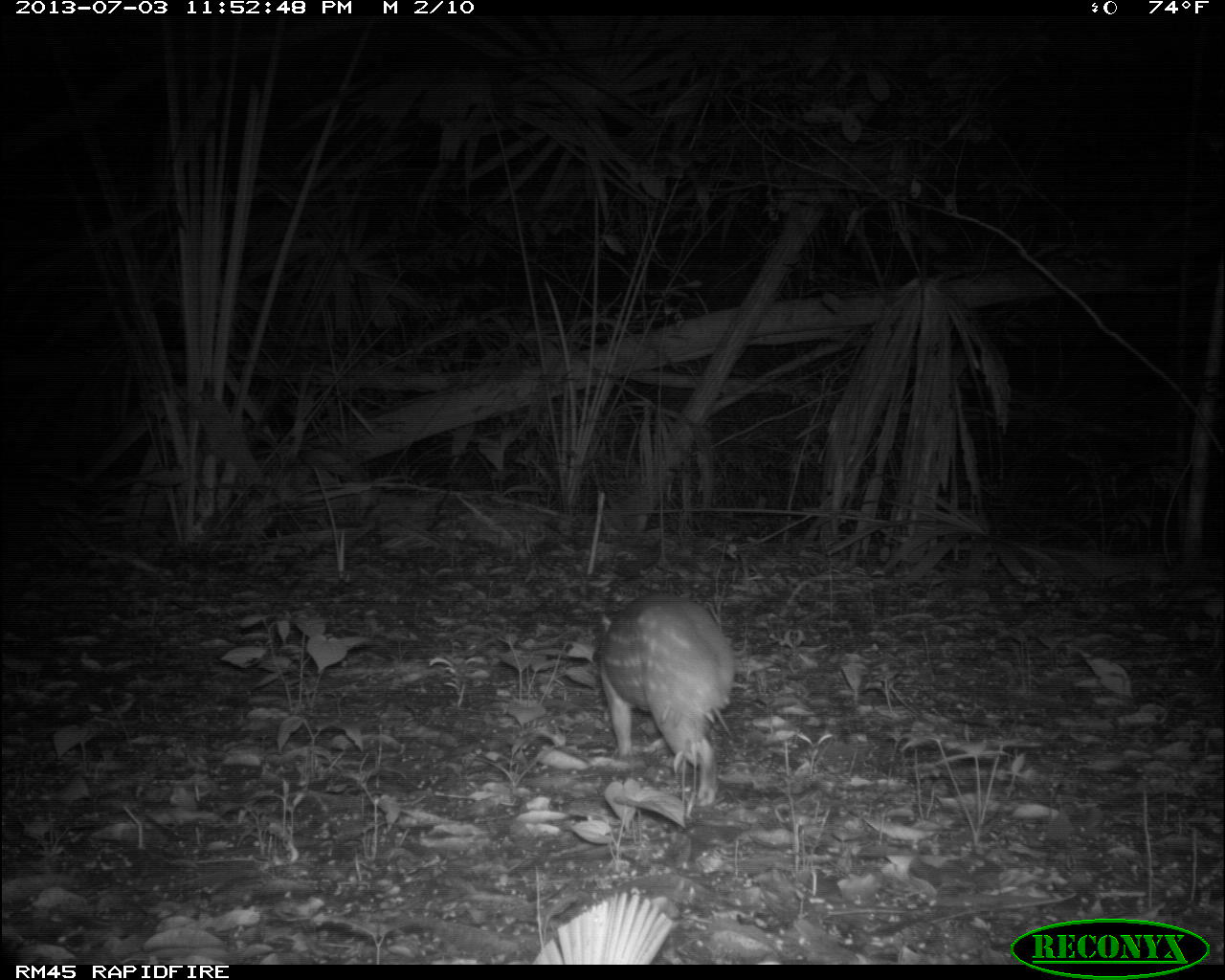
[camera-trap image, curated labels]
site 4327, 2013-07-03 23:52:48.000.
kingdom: Animalia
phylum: Chordata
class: Mammalia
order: Rodentia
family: Cuniculidae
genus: Cuniculus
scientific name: Cuniculus paca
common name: lowland paca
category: agouti paca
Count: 1.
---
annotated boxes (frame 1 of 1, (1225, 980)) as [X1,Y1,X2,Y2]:
agouti paca: [594,586,738,805]